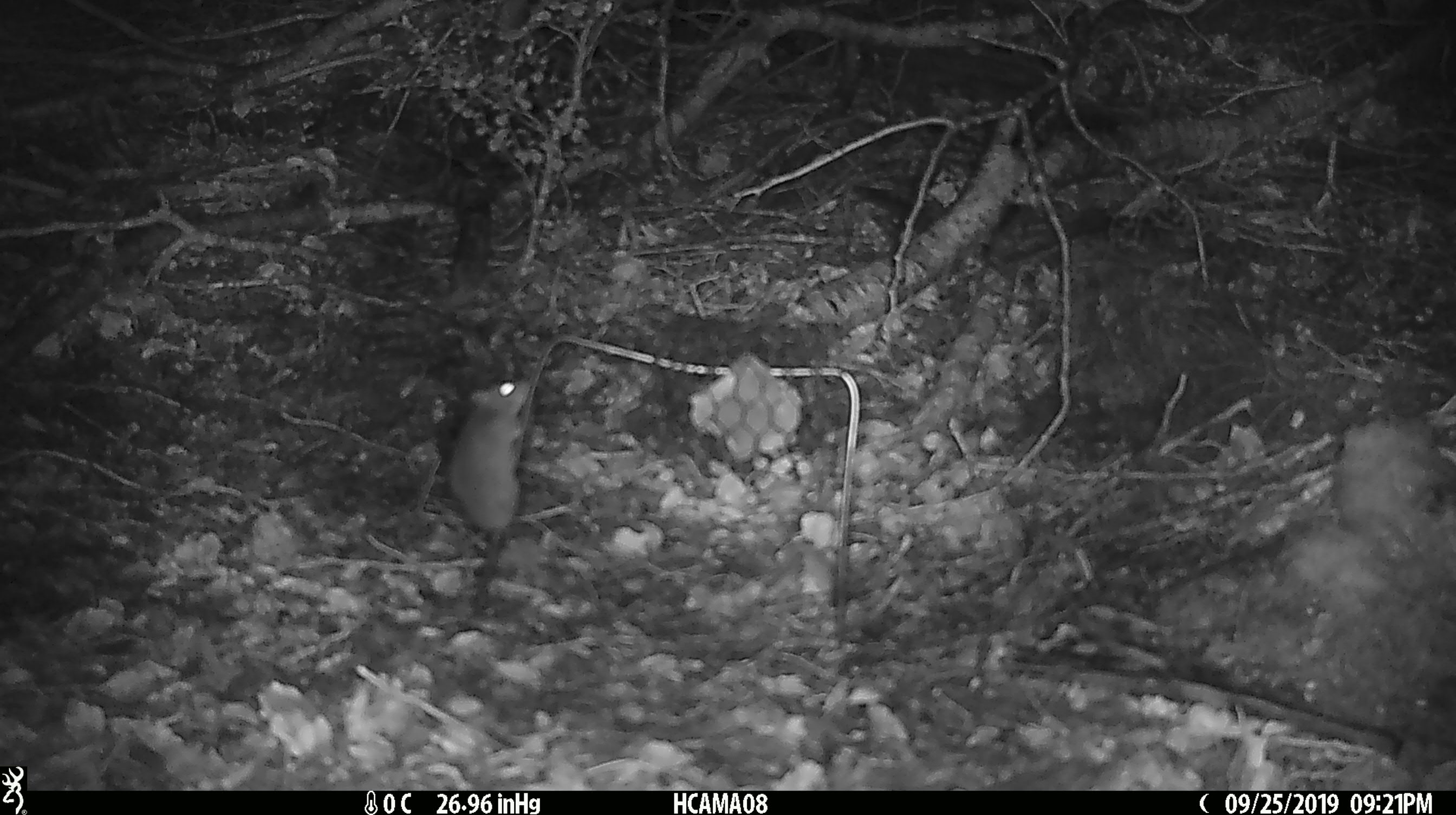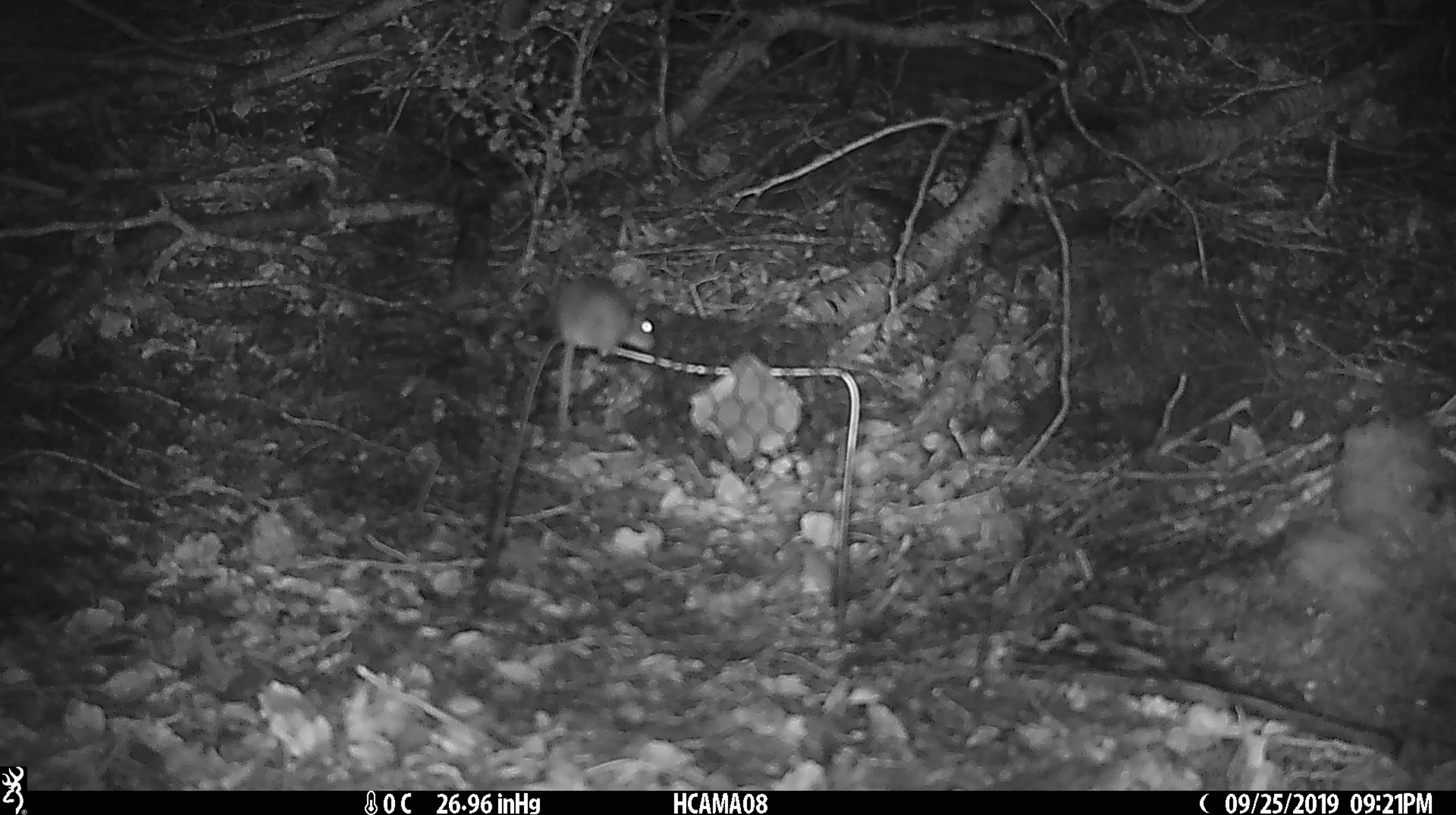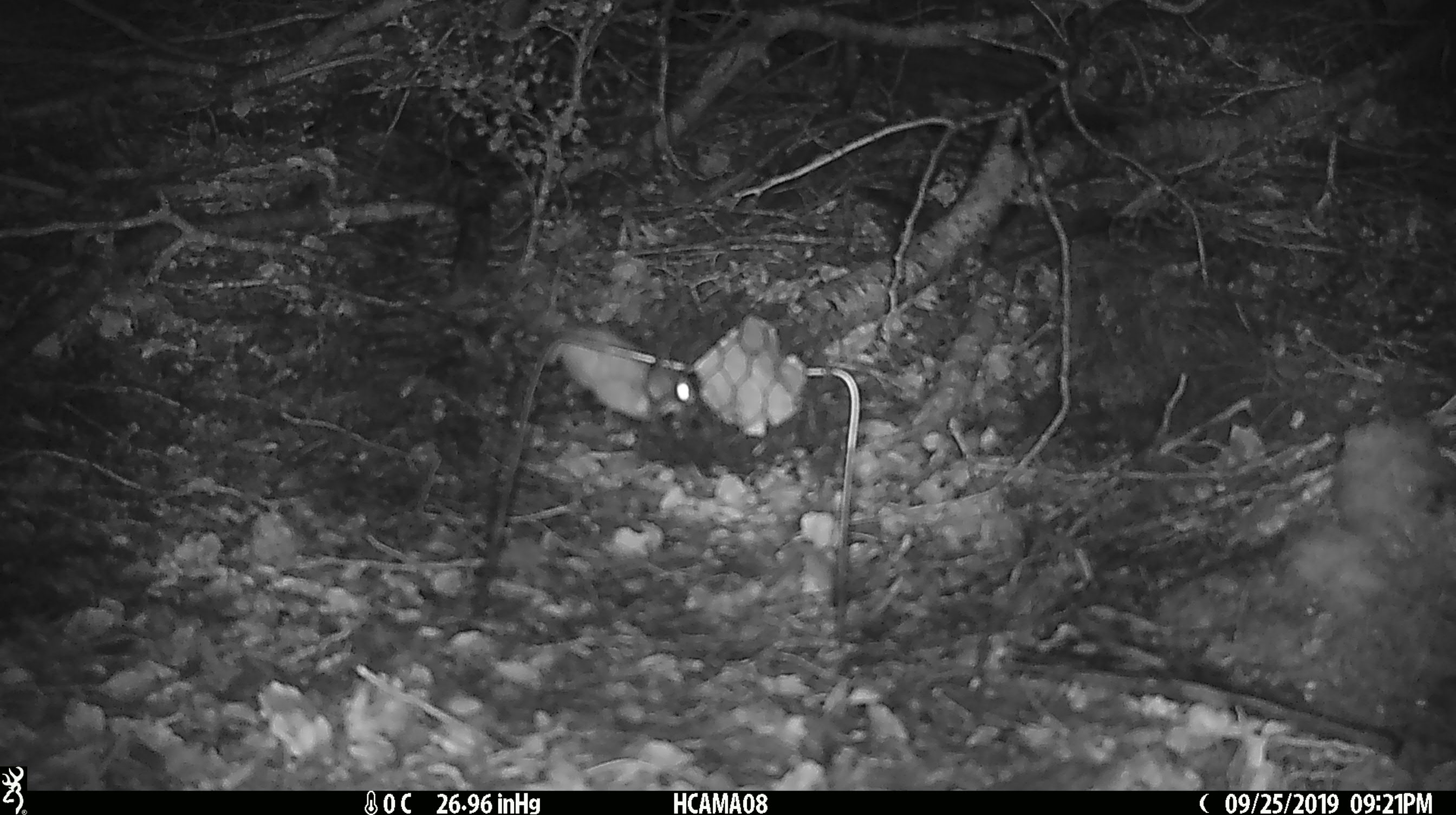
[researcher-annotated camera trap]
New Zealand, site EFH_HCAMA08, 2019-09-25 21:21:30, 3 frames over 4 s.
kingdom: Animalia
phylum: Chordata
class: Mammalia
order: Rodentia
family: Muridae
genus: Mus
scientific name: Mus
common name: mouse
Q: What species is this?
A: Mouse (Mus).